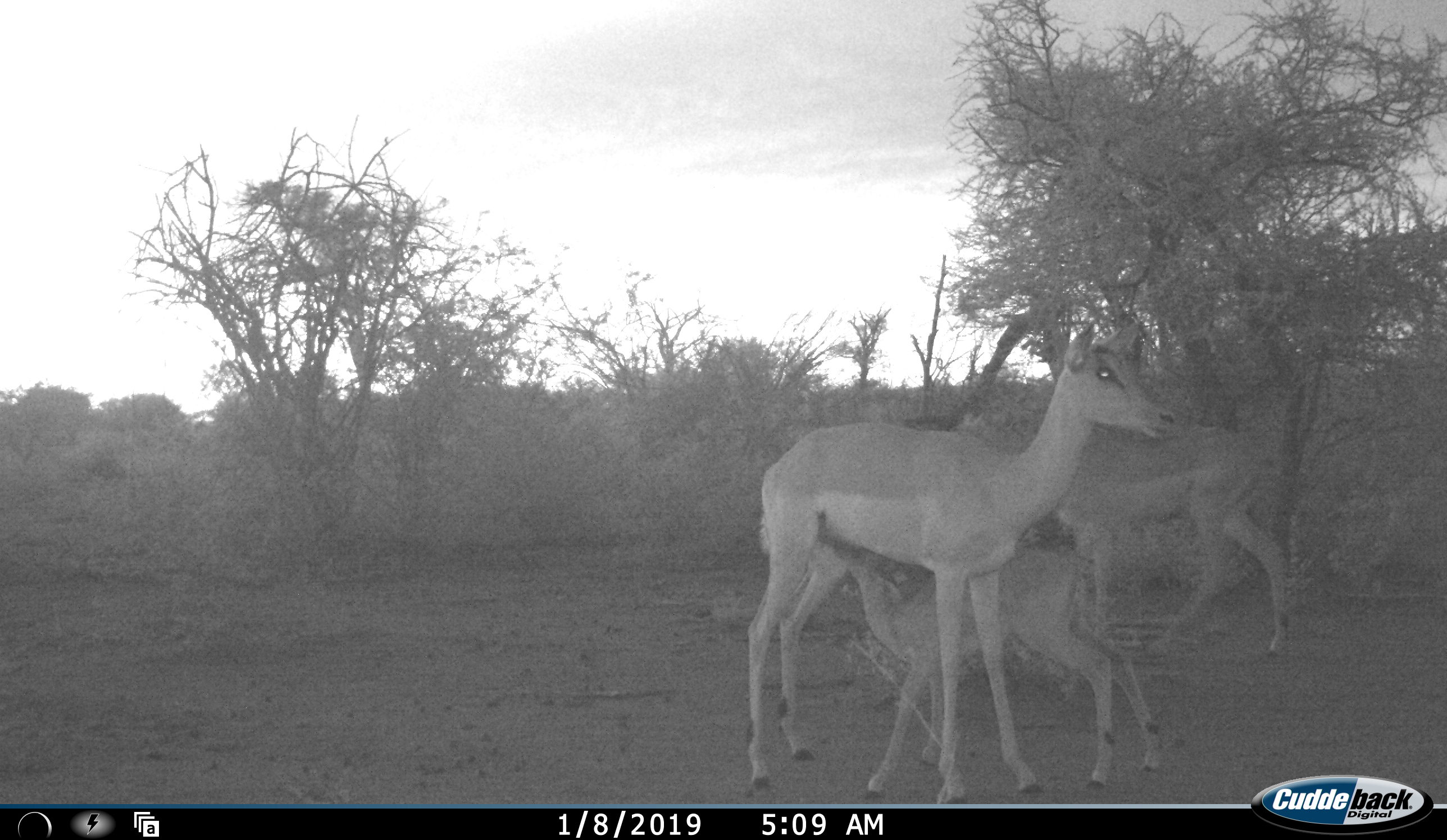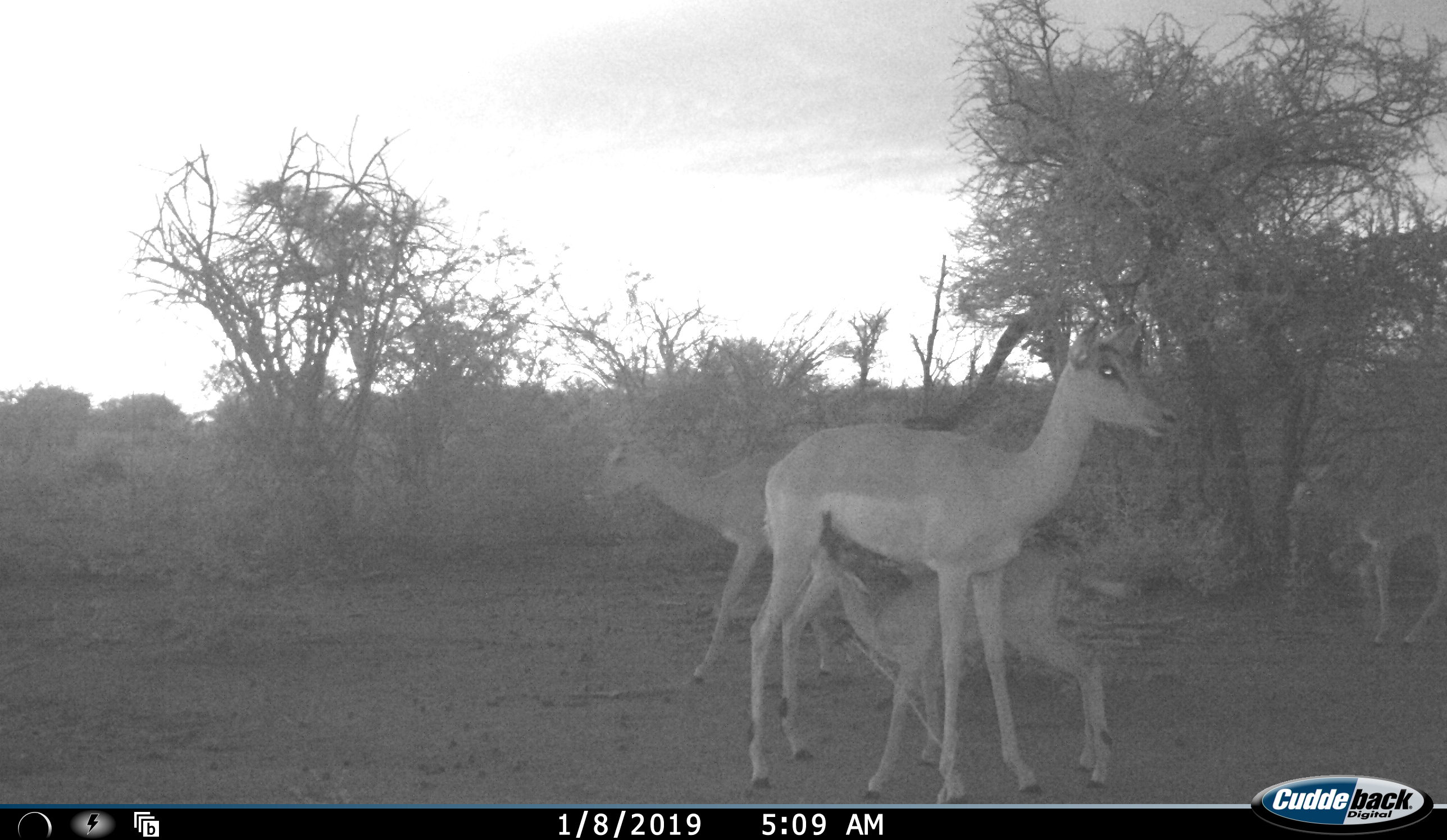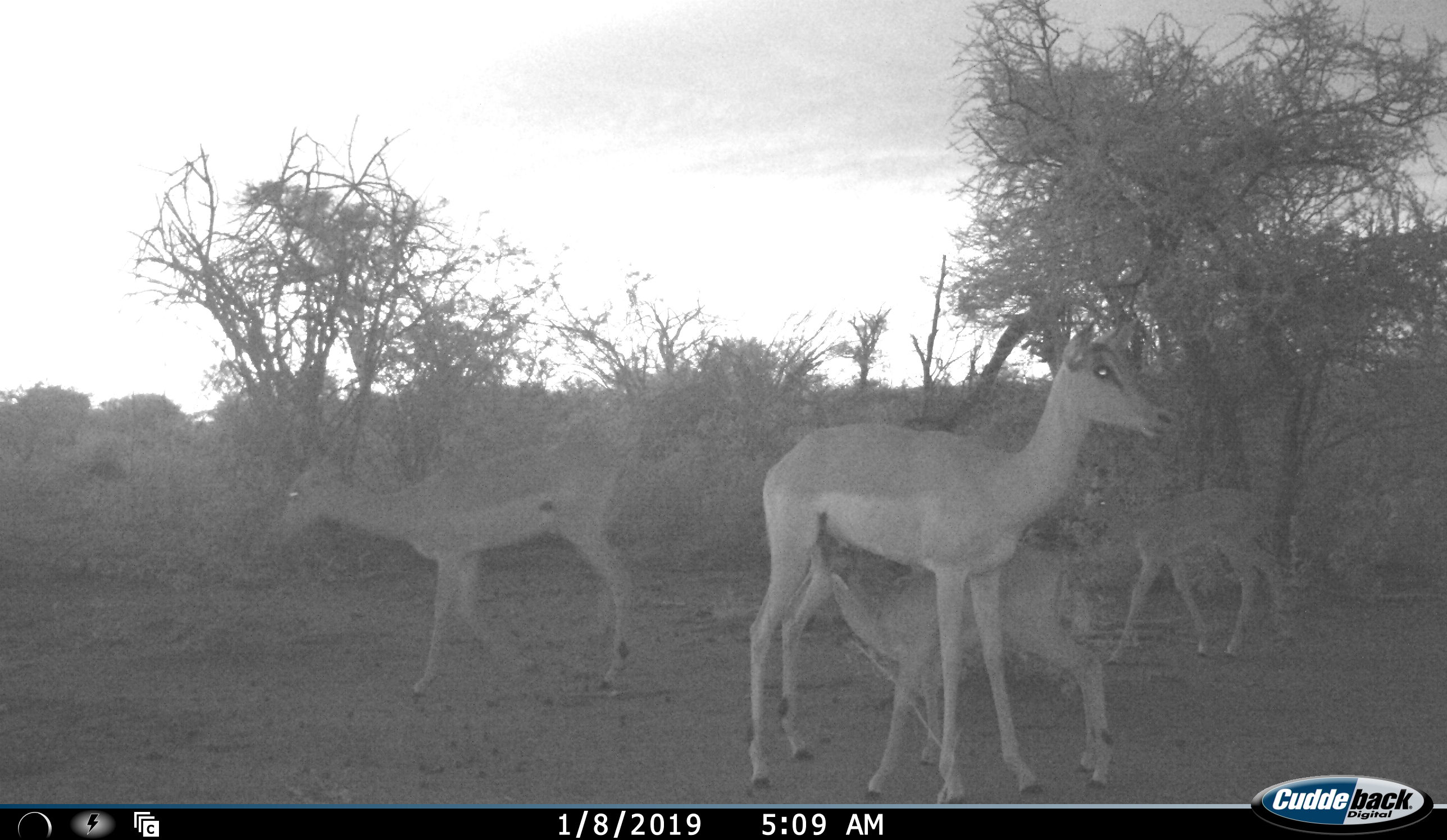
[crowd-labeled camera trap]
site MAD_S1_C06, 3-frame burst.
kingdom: Animalia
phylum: Chordata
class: Mammalia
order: Artiodactyla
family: Bovidae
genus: Aepyceros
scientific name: Aepyceros melampus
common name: impala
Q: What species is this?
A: Impala (Aepyceros melampus).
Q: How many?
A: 4.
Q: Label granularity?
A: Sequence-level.